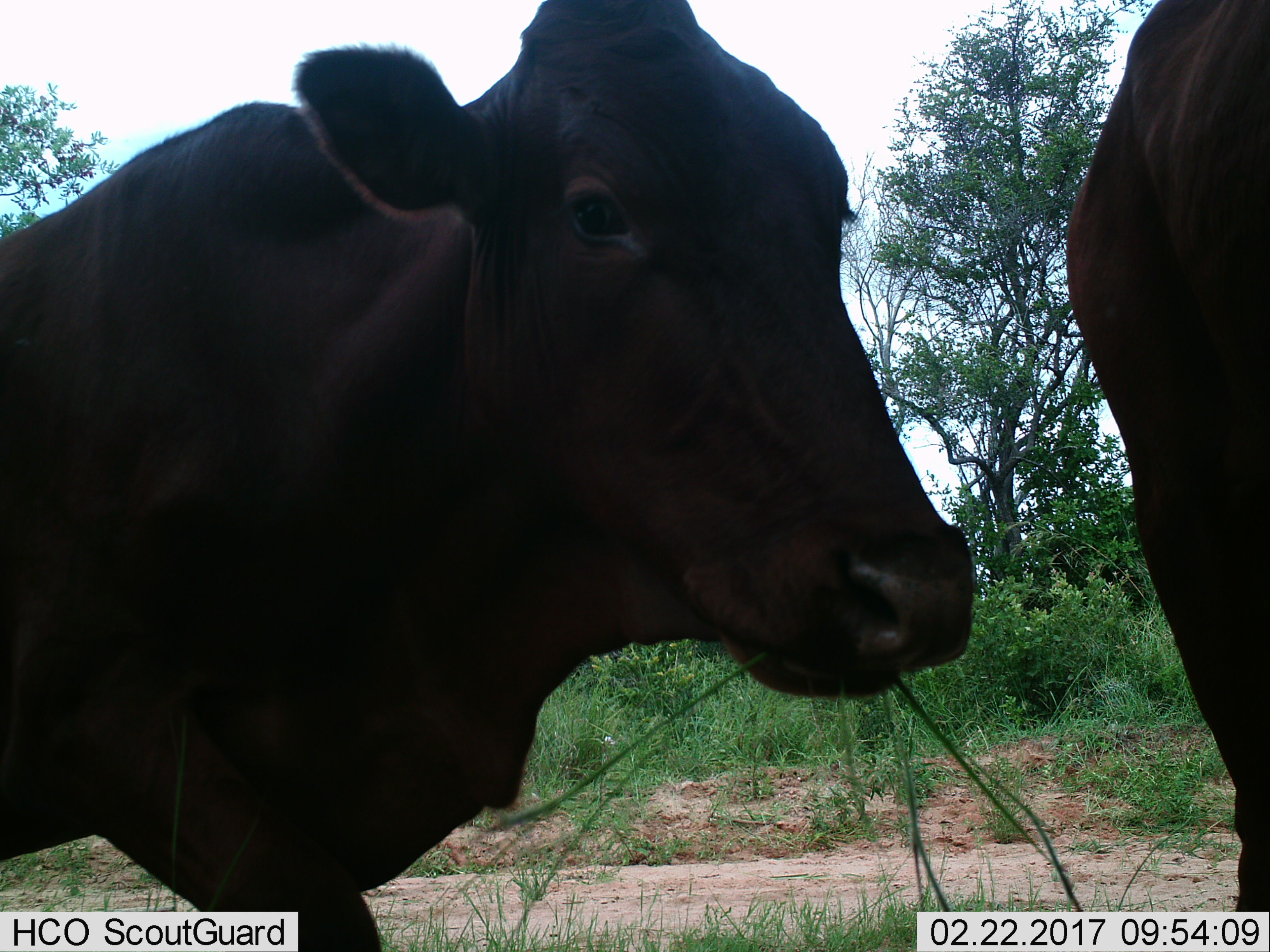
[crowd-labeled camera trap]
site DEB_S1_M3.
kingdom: Animalia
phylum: Chordata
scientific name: Vertebrata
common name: domestic animal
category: domesticanimal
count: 2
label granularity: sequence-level